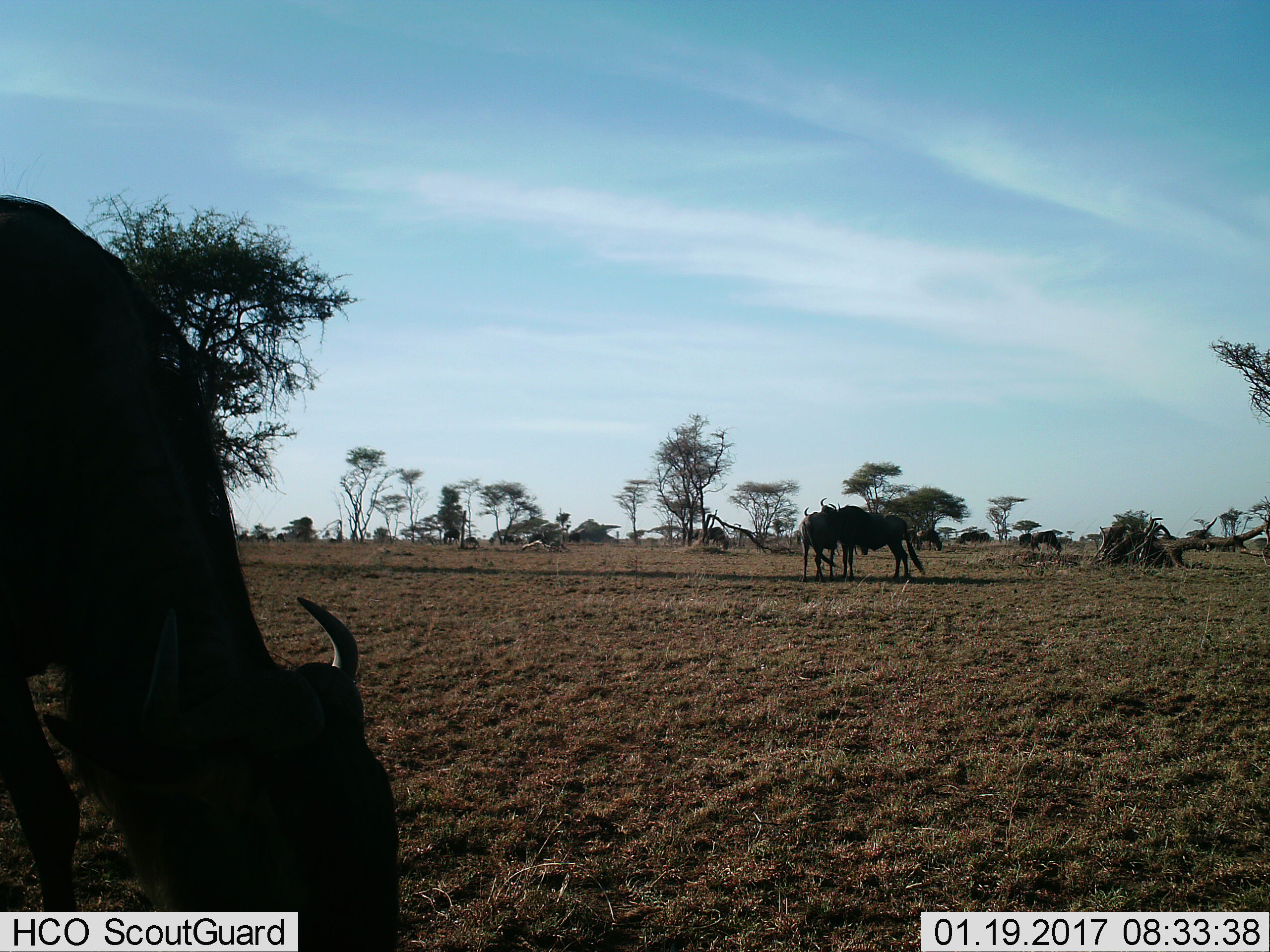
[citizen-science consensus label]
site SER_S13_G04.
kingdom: Animalia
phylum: Chordata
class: Mammalia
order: Artiodactyla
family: Bovidae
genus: Connochaetes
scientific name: Connochaetes taurinus taurinus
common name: blue wildebeest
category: wildebeestblue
Wildebeestblue (blue wildebeest) (Connochaetes taurinus taurinus), count 11-50. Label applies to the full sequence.